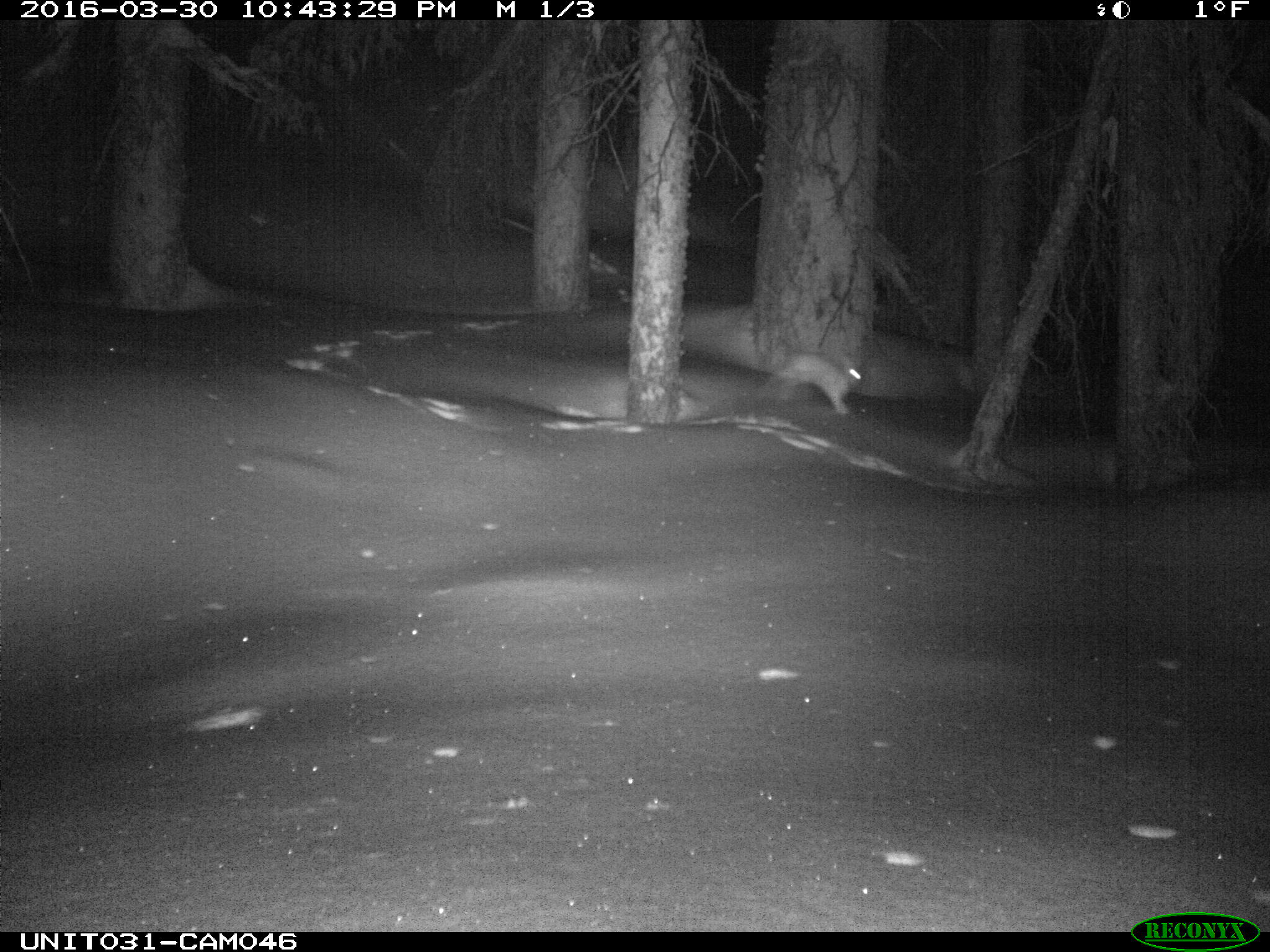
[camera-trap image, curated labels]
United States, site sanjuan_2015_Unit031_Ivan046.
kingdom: Animalia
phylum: Chordata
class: Mammalia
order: Lagomorpha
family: Leporidae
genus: Lepus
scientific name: Lepus americanus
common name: snowshoe hare